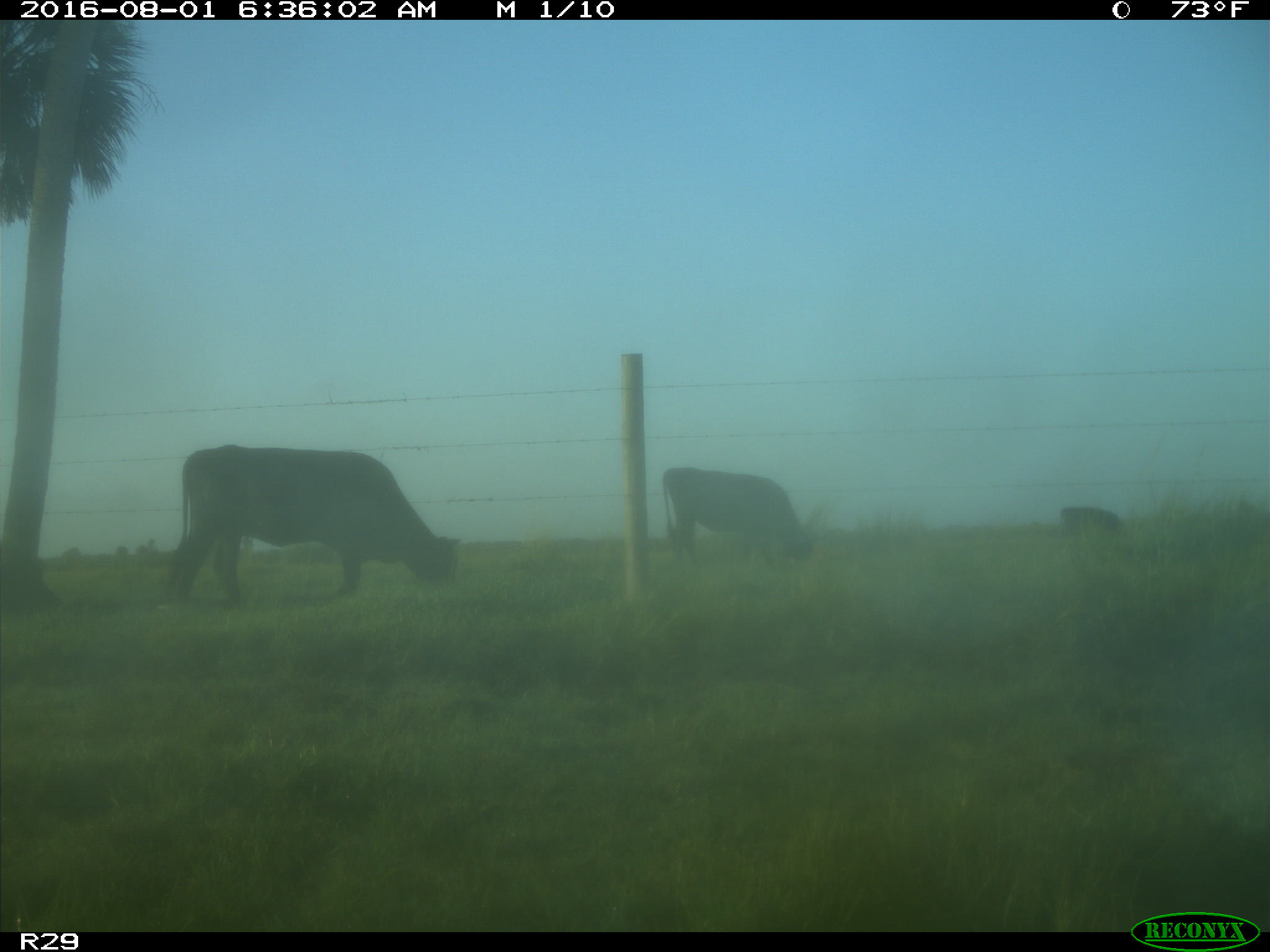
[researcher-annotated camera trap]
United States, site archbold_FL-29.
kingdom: Animalia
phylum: Chordata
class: Mammalia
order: Artiodactyla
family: Bovidae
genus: Bos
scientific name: Bos taurus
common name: domestic cow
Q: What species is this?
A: Bos taurus (domestic cow).